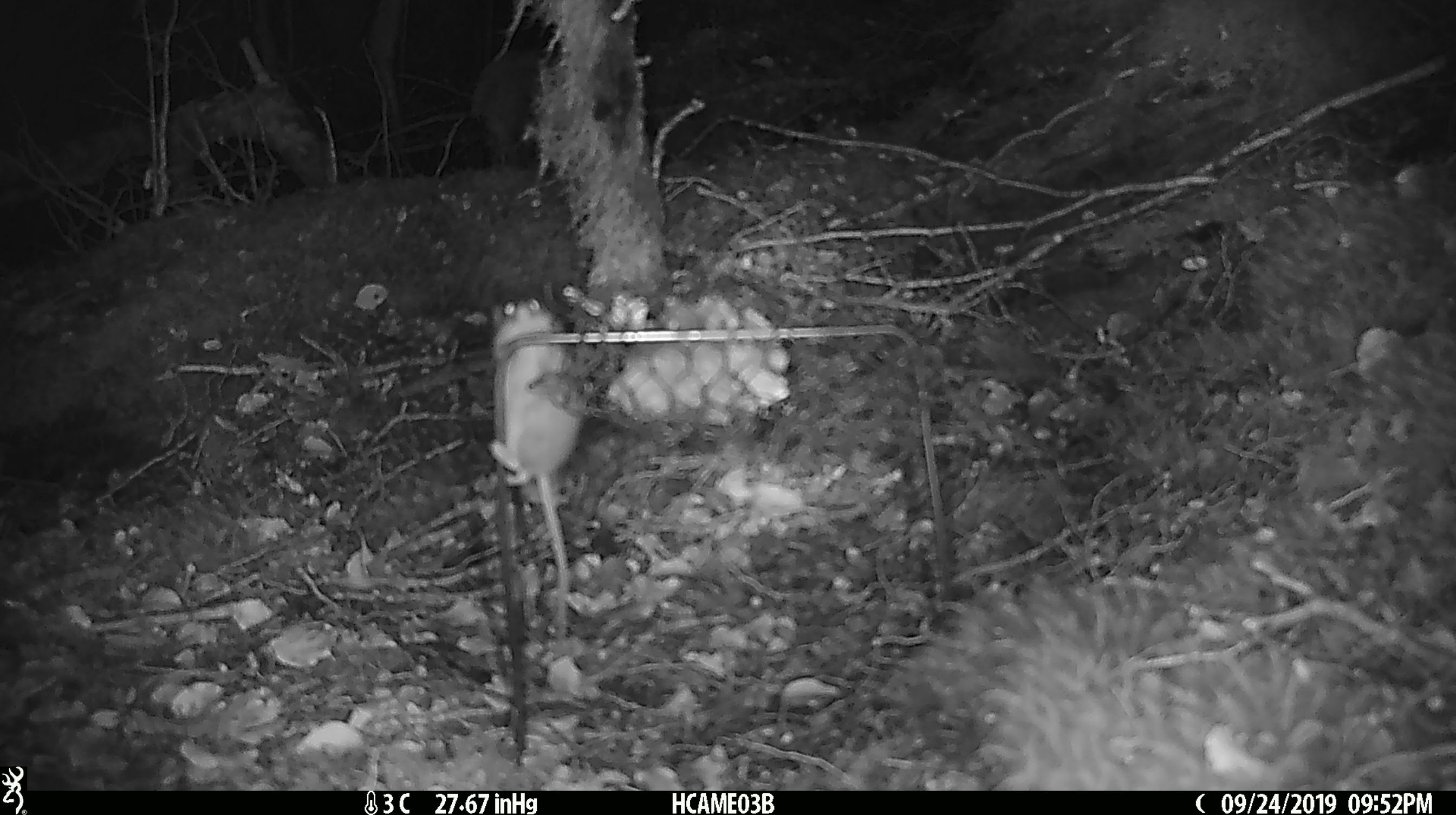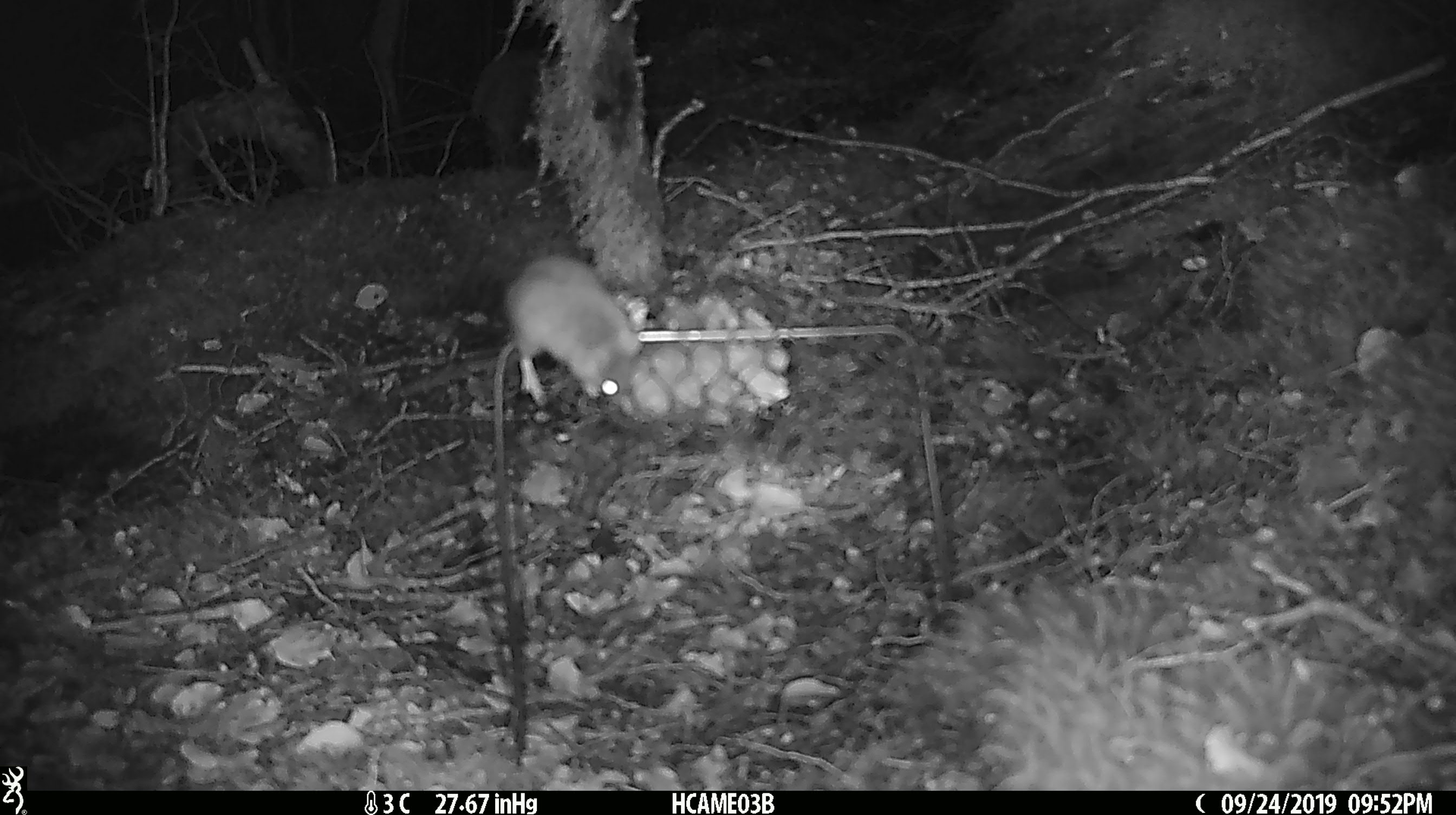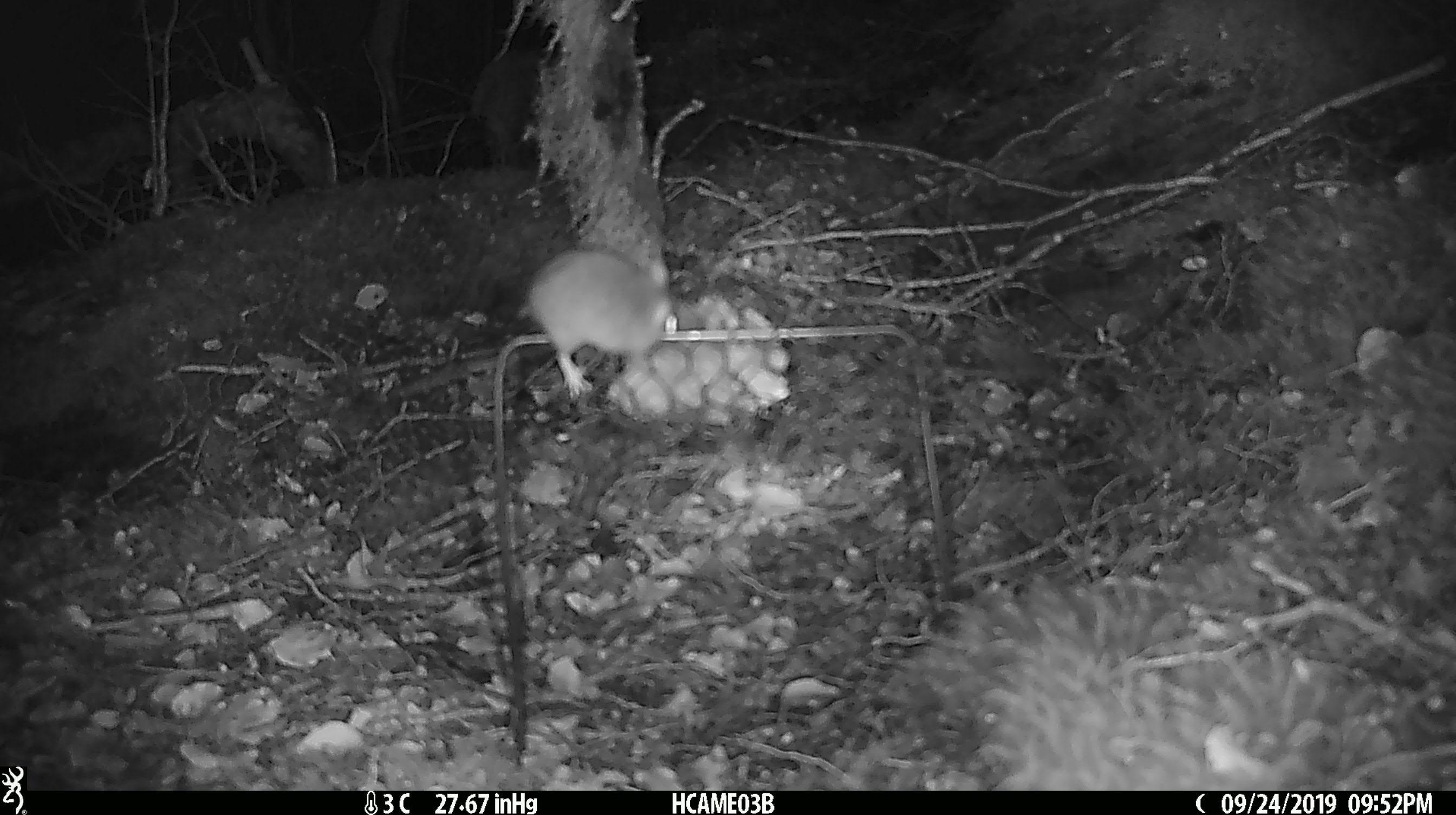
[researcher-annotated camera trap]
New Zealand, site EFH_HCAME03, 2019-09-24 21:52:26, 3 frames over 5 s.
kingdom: Animalia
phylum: Chordata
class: Mammalia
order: Rodentia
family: Muridae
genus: Mus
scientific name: Mus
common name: mouse